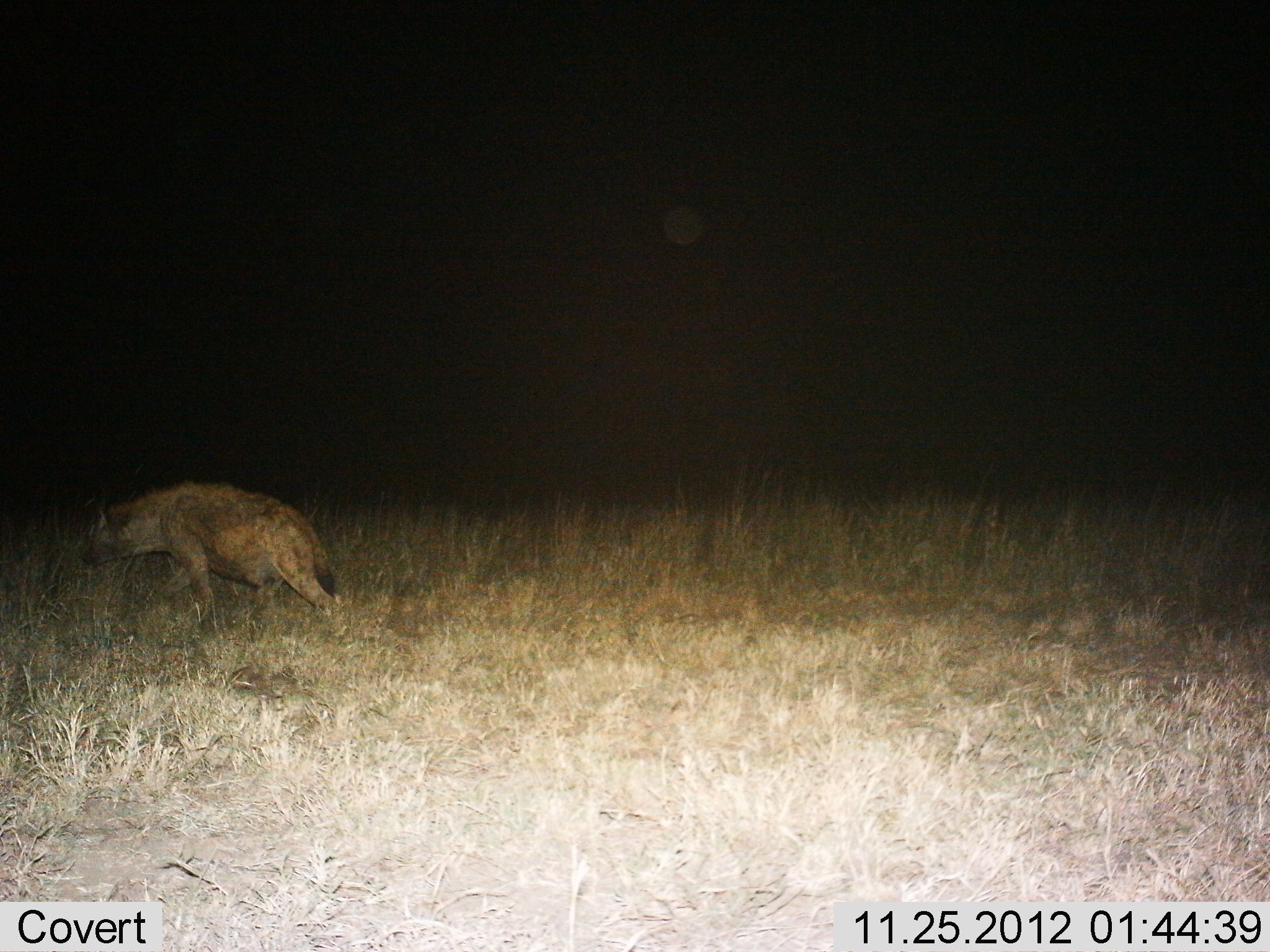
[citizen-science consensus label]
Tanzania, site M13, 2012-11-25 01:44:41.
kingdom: Animalia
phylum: Chordata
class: Mammalia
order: Carnivora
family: Hyaenidae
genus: Crocuta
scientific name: Crocuta crocuta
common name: spotted hyena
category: hyenaspotted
Hyenaspotted (spotted hyena) (Crocuta crocuta), count 1. Behavior (volunteer vote fractions): standing 0%, resting 0%, moving 100%, interacting 0%. Young present (vote fraction): 0%. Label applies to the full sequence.